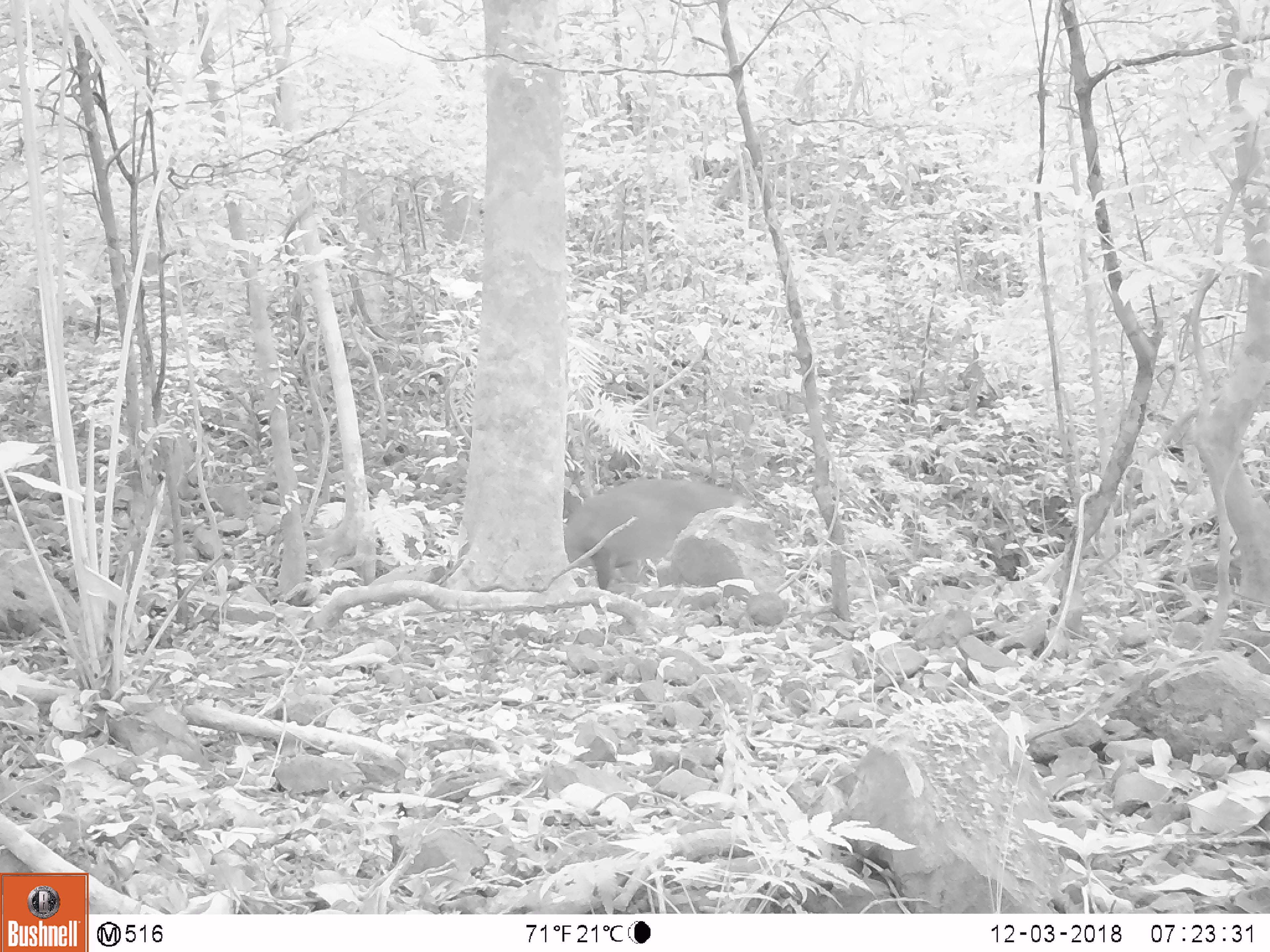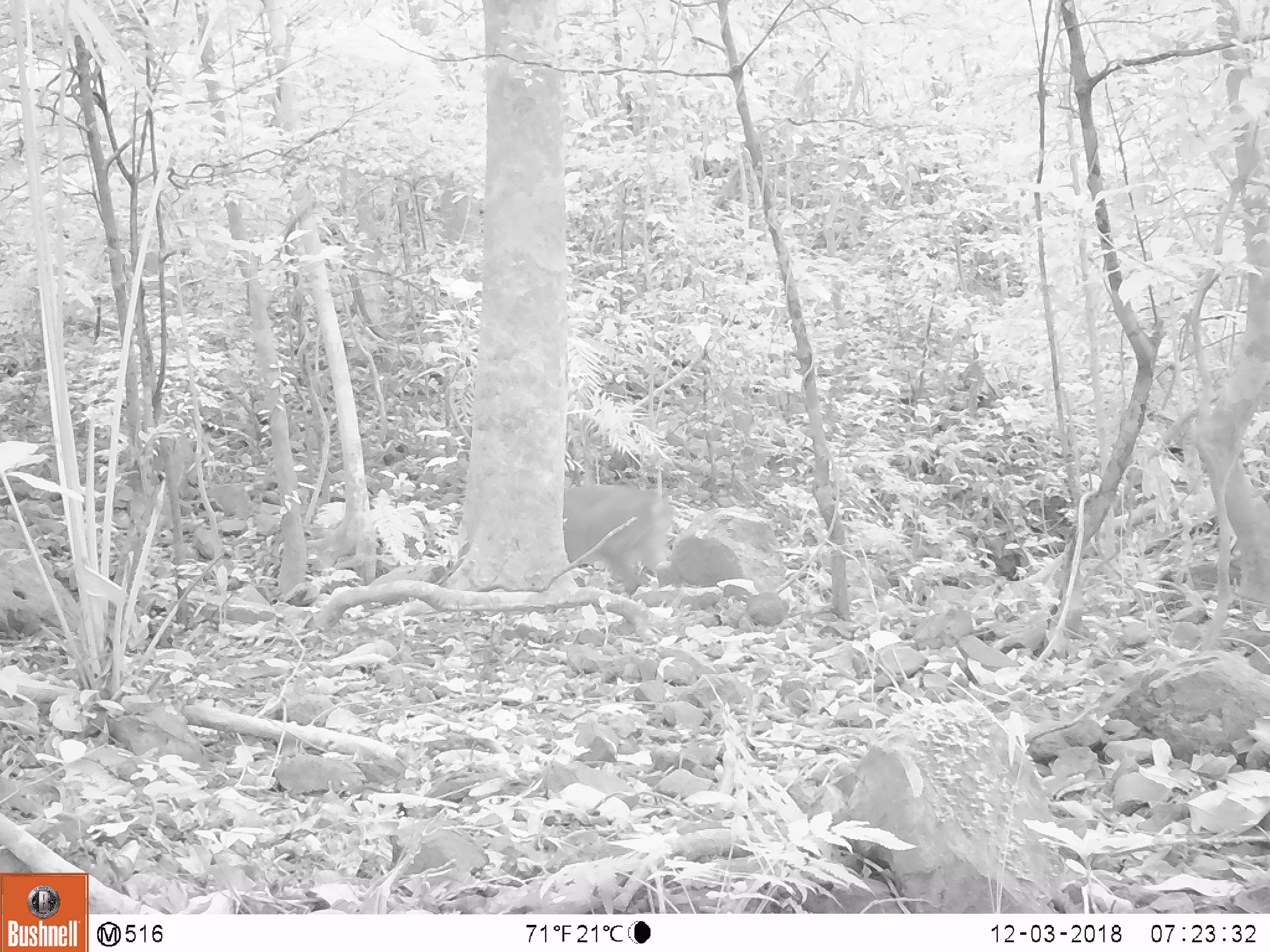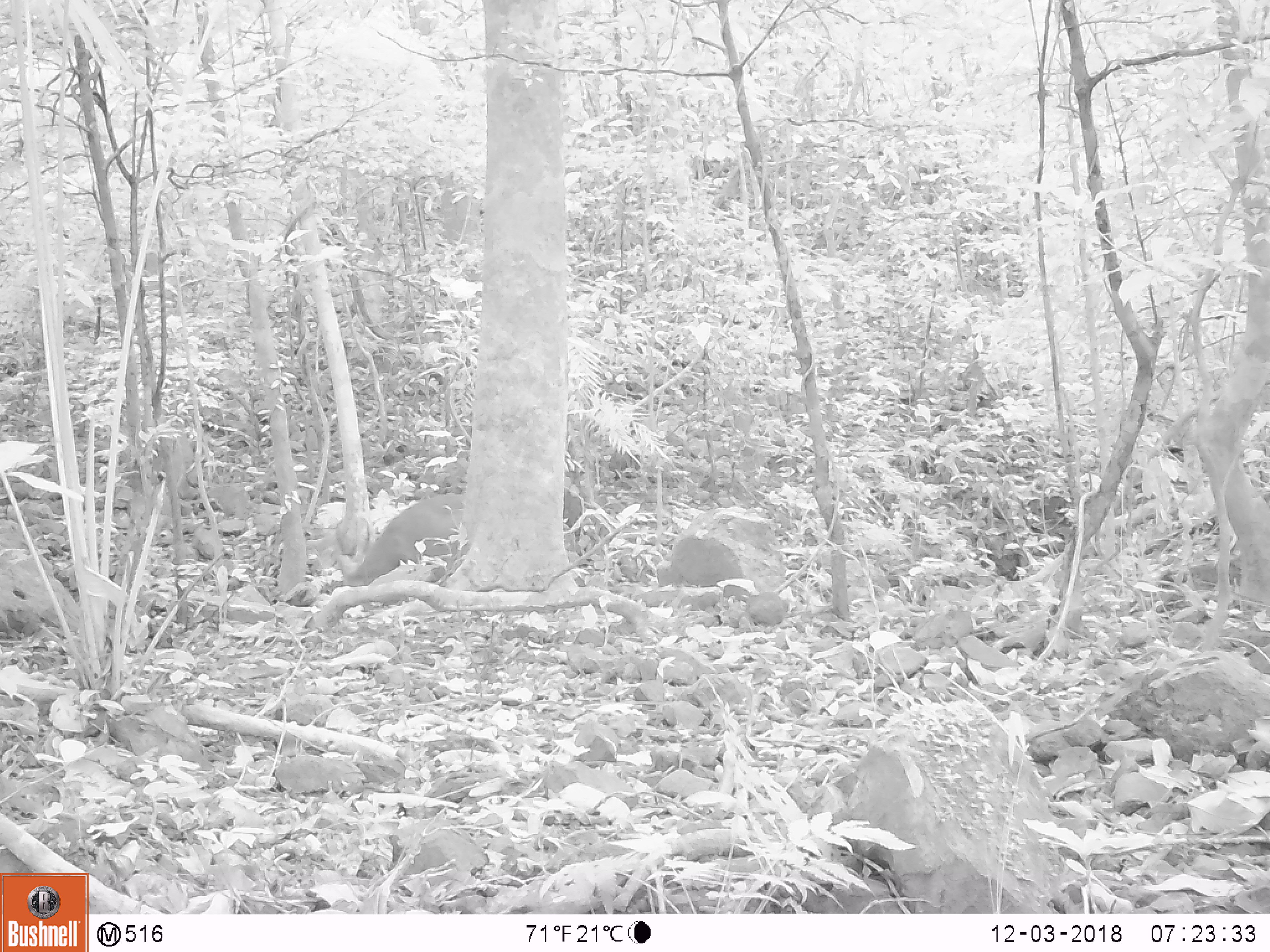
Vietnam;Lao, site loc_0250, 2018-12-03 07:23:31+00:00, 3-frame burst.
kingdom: Animalia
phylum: Chordata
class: Mammalia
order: Artiodactyla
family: Cervidae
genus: Muntiacus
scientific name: Muntiacus vuquangensis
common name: large-antlered muntjac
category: large antlered muntjac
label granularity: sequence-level